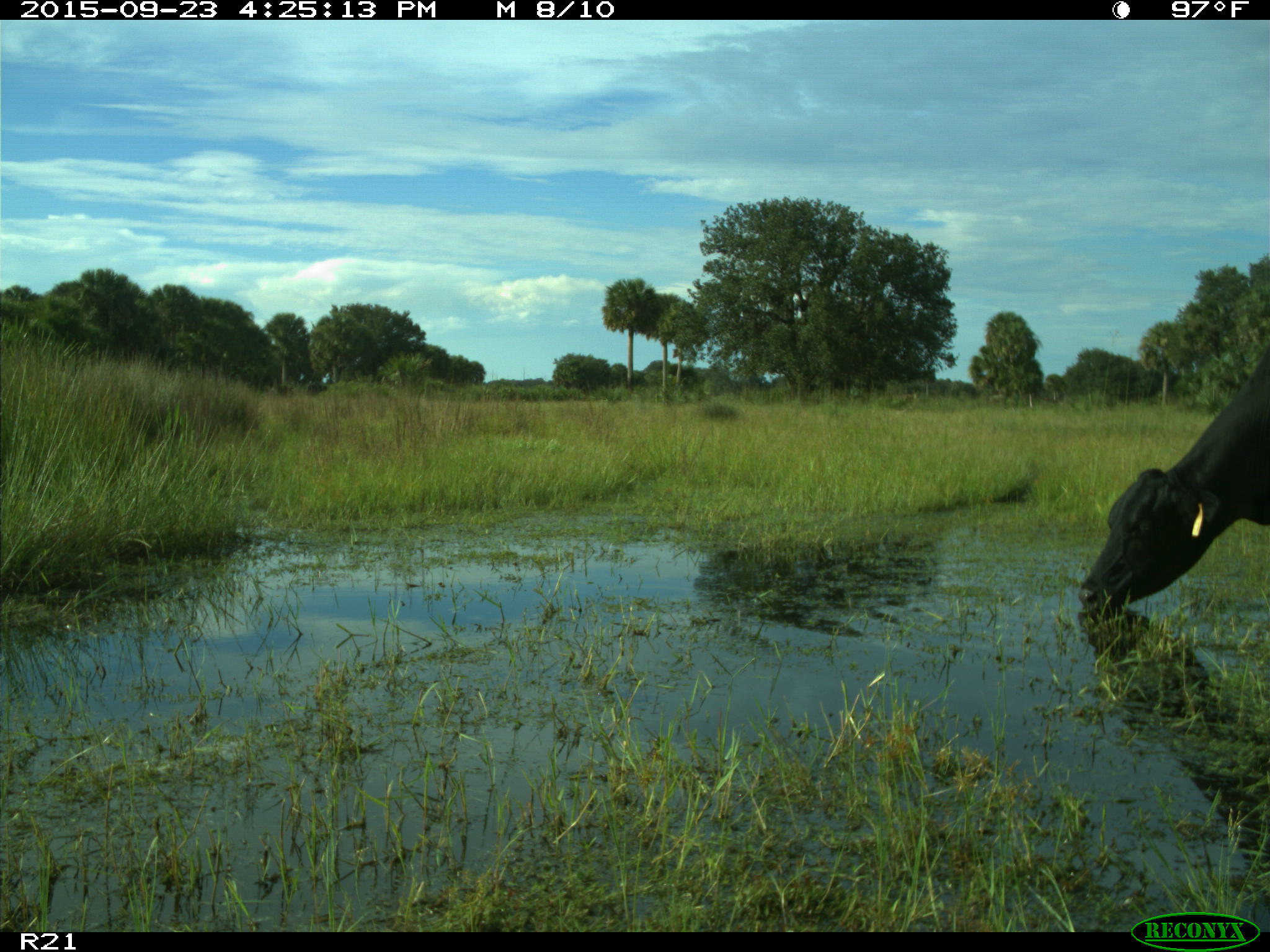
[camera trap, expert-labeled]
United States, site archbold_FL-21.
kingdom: Animalia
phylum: Chordata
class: Mammalia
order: Artiodactyla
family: Bovidae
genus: Bos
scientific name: Bos taurus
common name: domestic cow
Bos taurus (domestic cow).